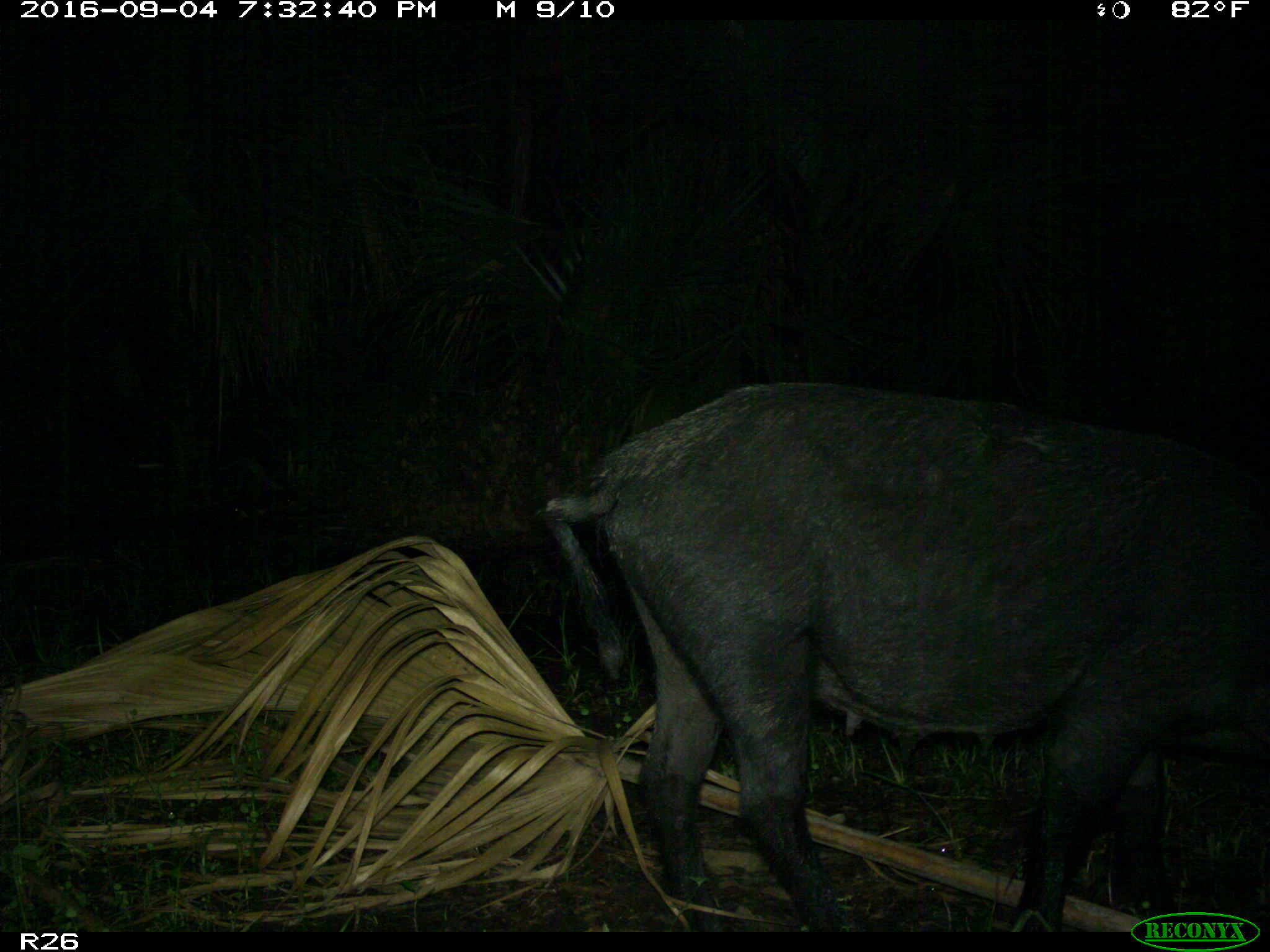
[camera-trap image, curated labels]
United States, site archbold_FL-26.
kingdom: Animalia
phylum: Chordata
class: Mammalia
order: Artiodactyla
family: Suidae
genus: Sus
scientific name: Sus scrofa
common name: wild boar